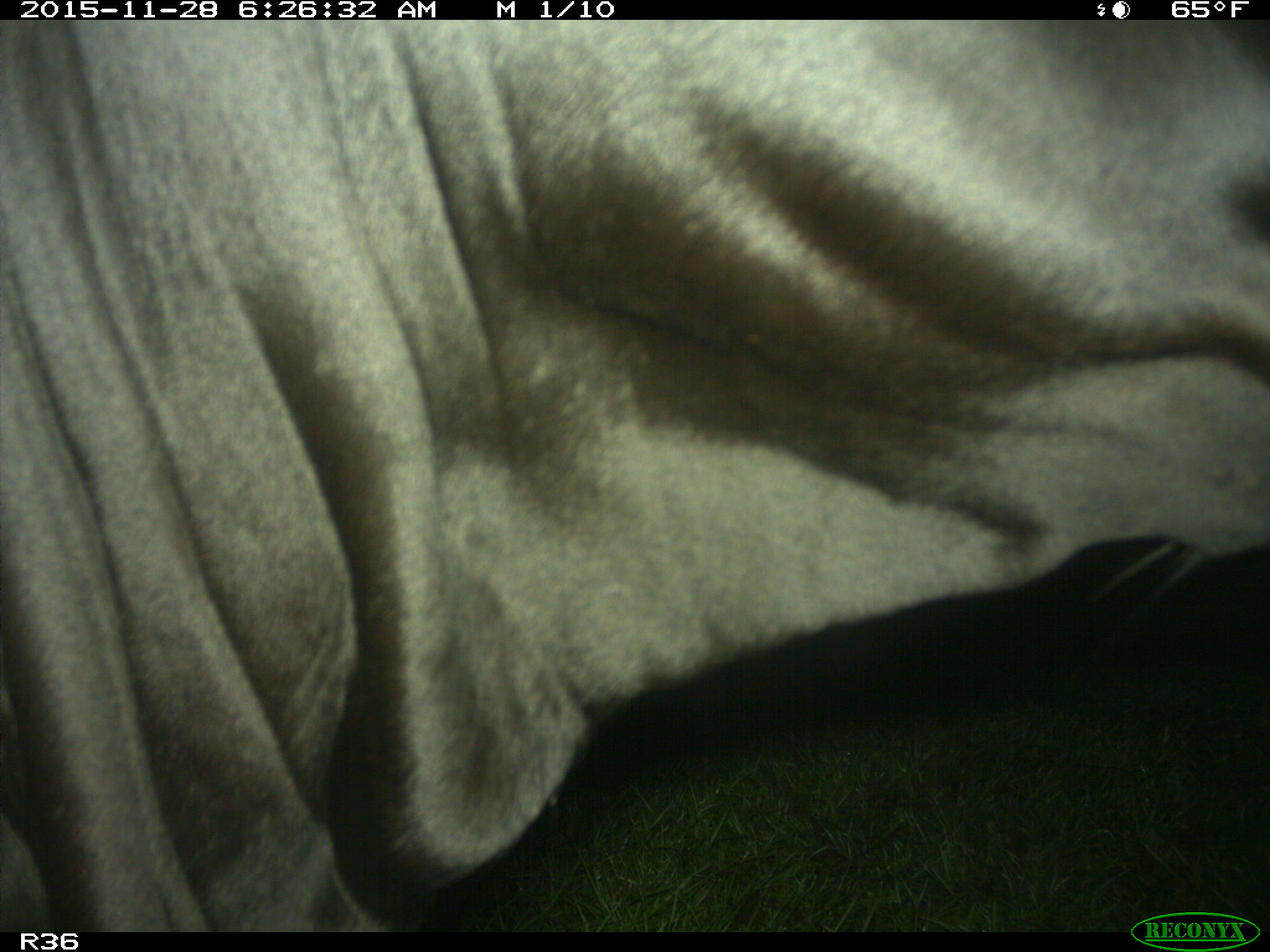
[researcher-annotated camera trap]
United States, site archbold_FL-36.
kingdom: Animalia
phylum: Chordata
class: Mammalia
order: Artiodactyla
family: Bovidae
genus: Bos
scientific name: Bos taurus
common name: domestic cow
Bos taurus (domestic cow).